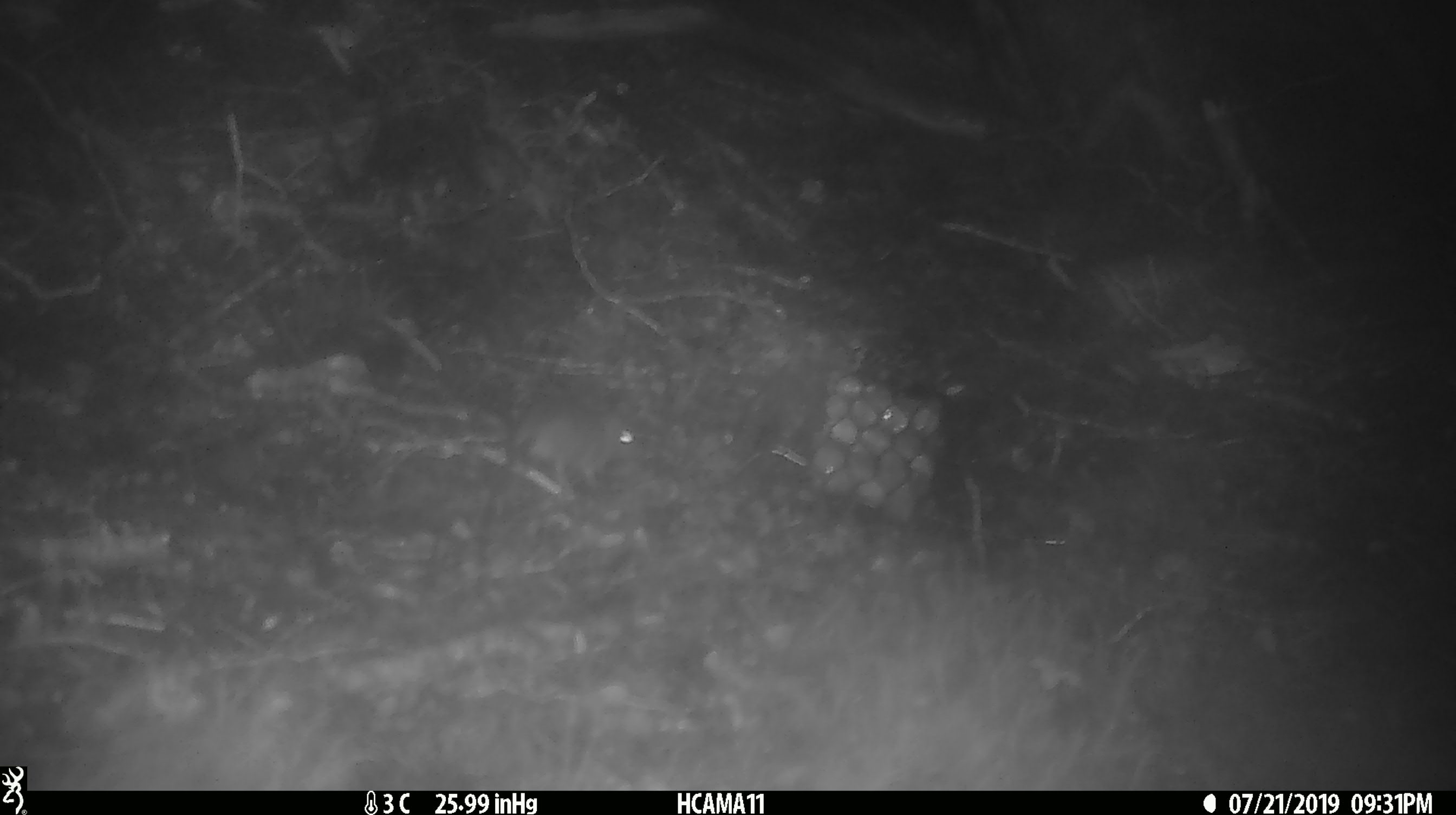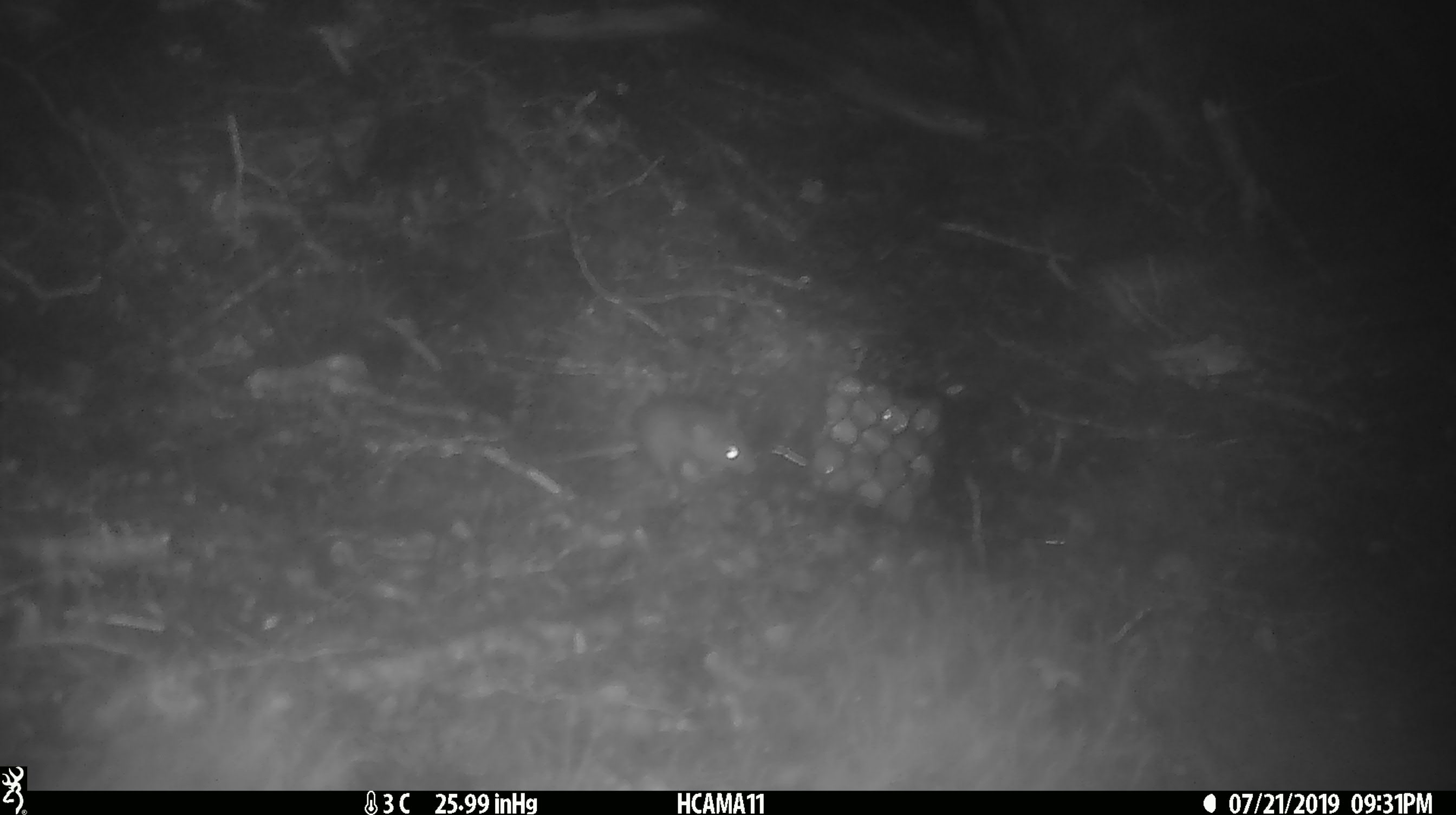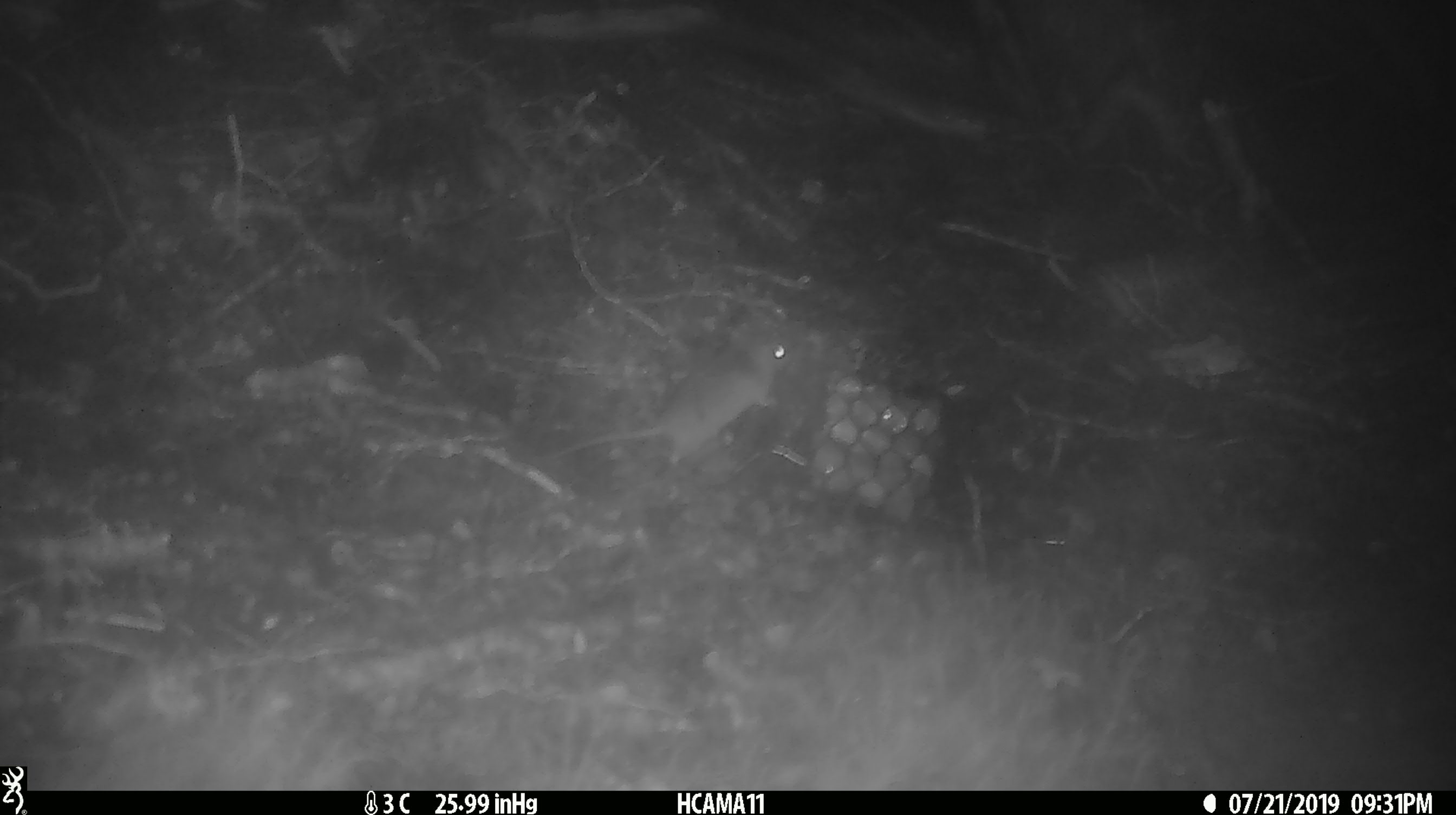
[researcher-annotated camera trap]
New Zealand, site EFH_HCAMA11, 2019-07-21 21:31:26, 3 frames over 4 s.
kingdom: Animalia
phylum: Chordata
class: Mammalia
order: Rodentia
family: Muridae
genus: Mus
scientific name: Mus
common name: mouse